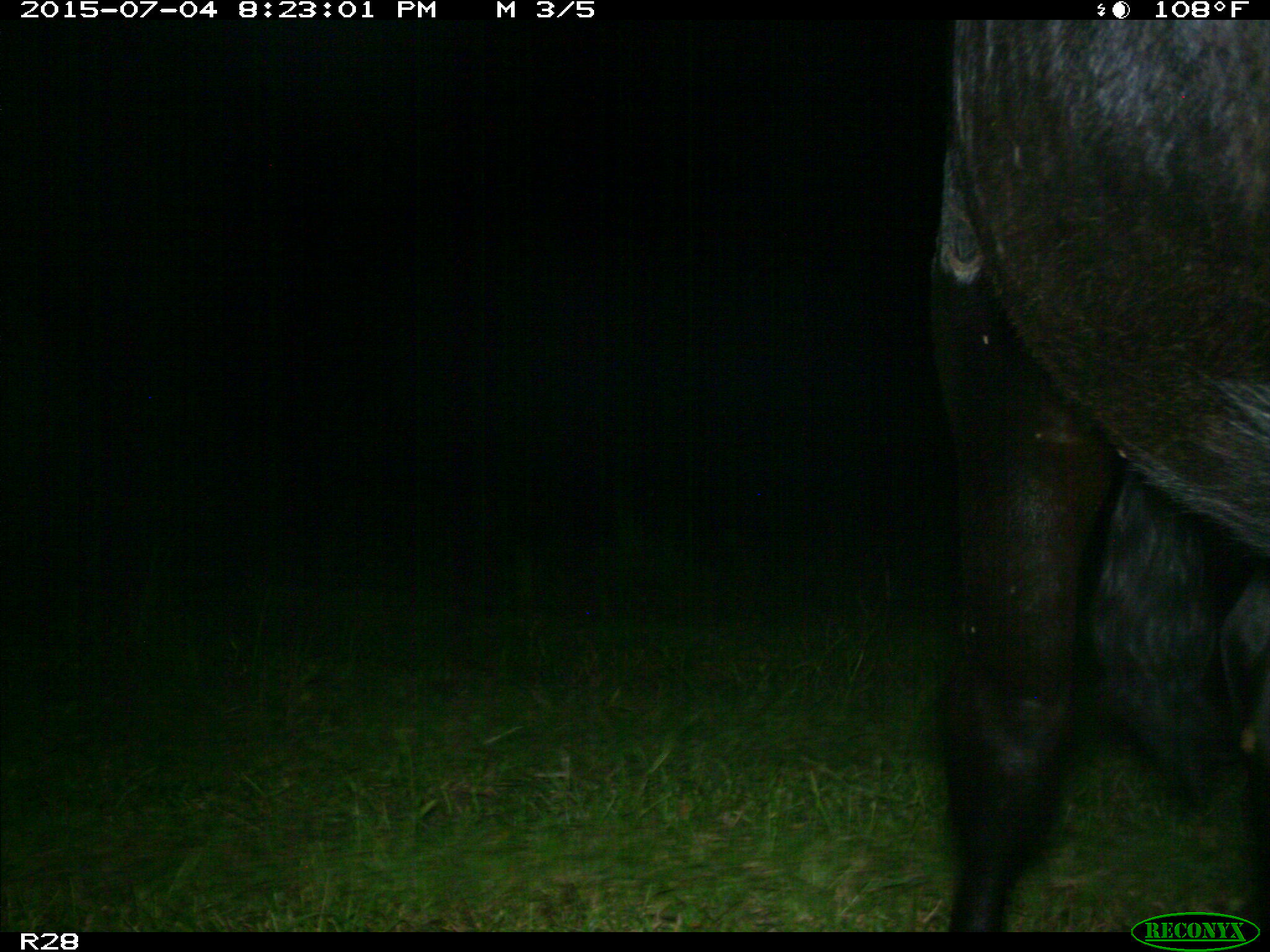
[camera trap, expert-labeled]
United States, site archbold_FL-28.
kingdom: Animalia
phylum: Chordata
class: Mammalia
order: Artiodactyla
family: Bovidae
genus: Bos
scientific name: Bos taurus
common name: domestic cow